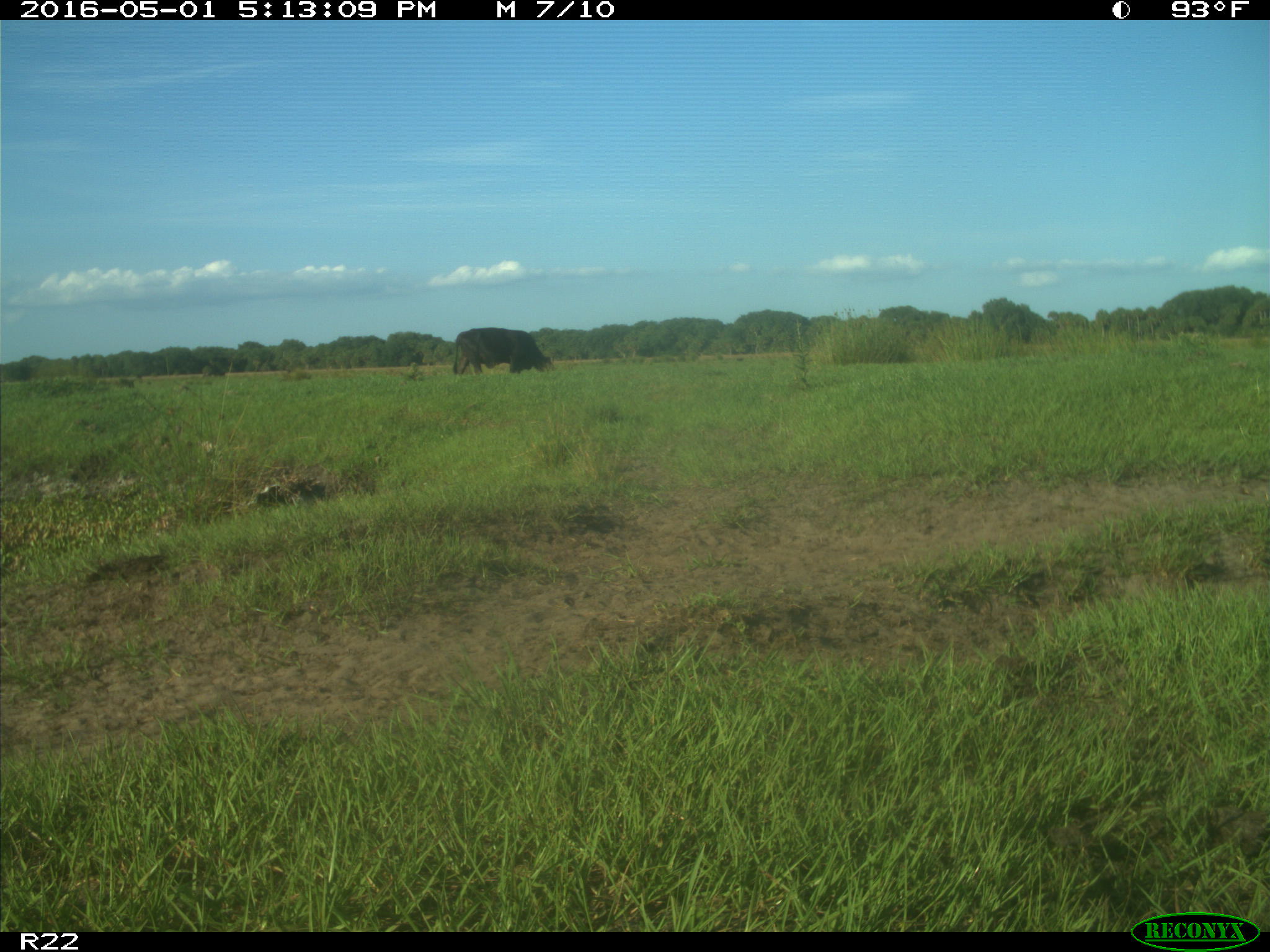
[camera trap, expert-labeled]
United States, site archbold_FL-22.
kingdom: Animalia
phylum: Chordata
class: Mammalia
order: Artiodactyla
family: Bovidae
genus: Bos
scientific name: Bos taurus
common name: domestic cow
Bos taurus (domestic cow).